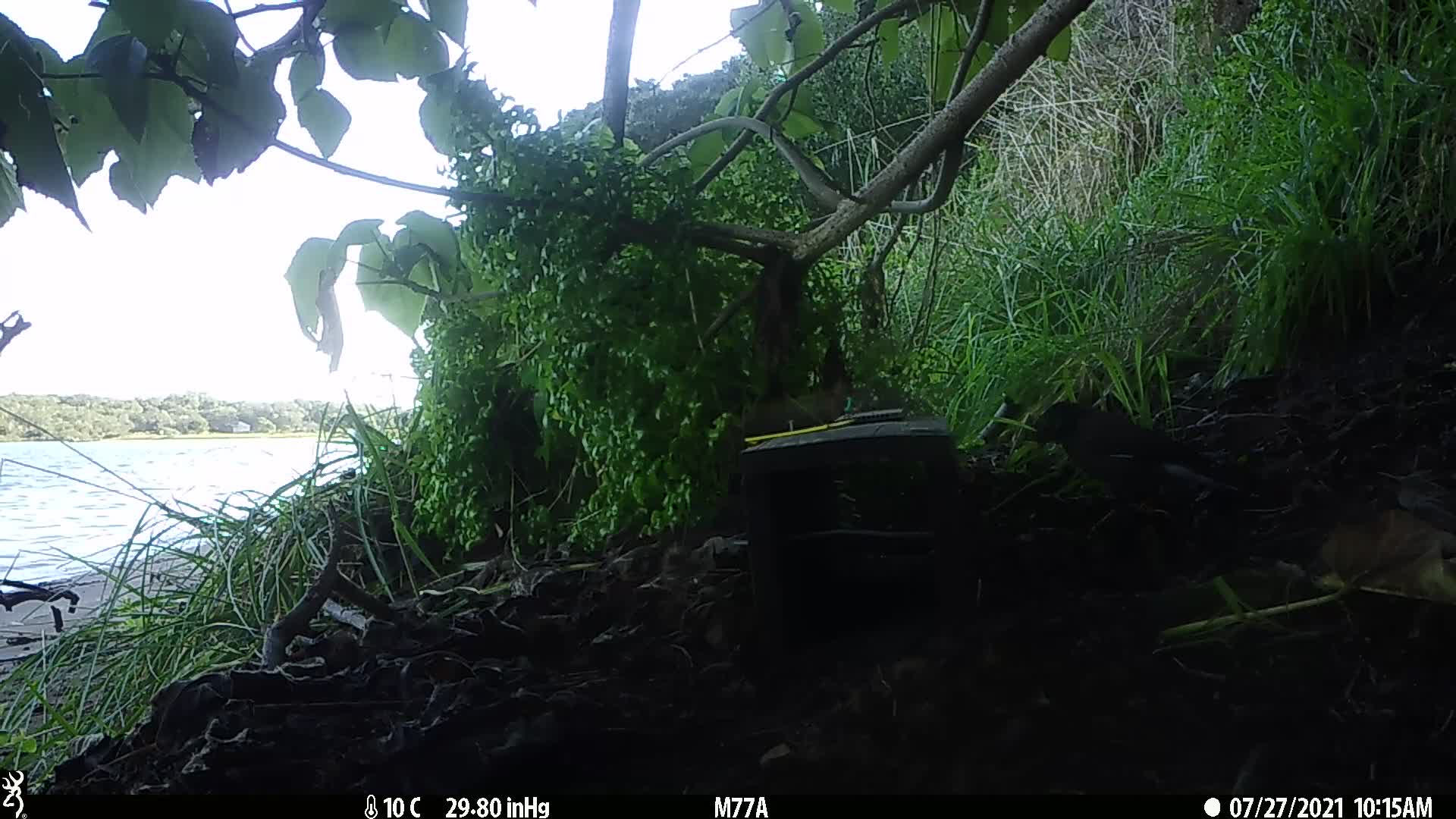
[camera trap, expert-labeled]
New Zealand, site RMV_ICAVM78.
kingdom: Animalia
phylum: Chordata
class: Aves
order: Passeriformes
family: Sturnidae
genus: Acridotheres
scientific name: Acridotheres tristis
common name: common myna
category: myna